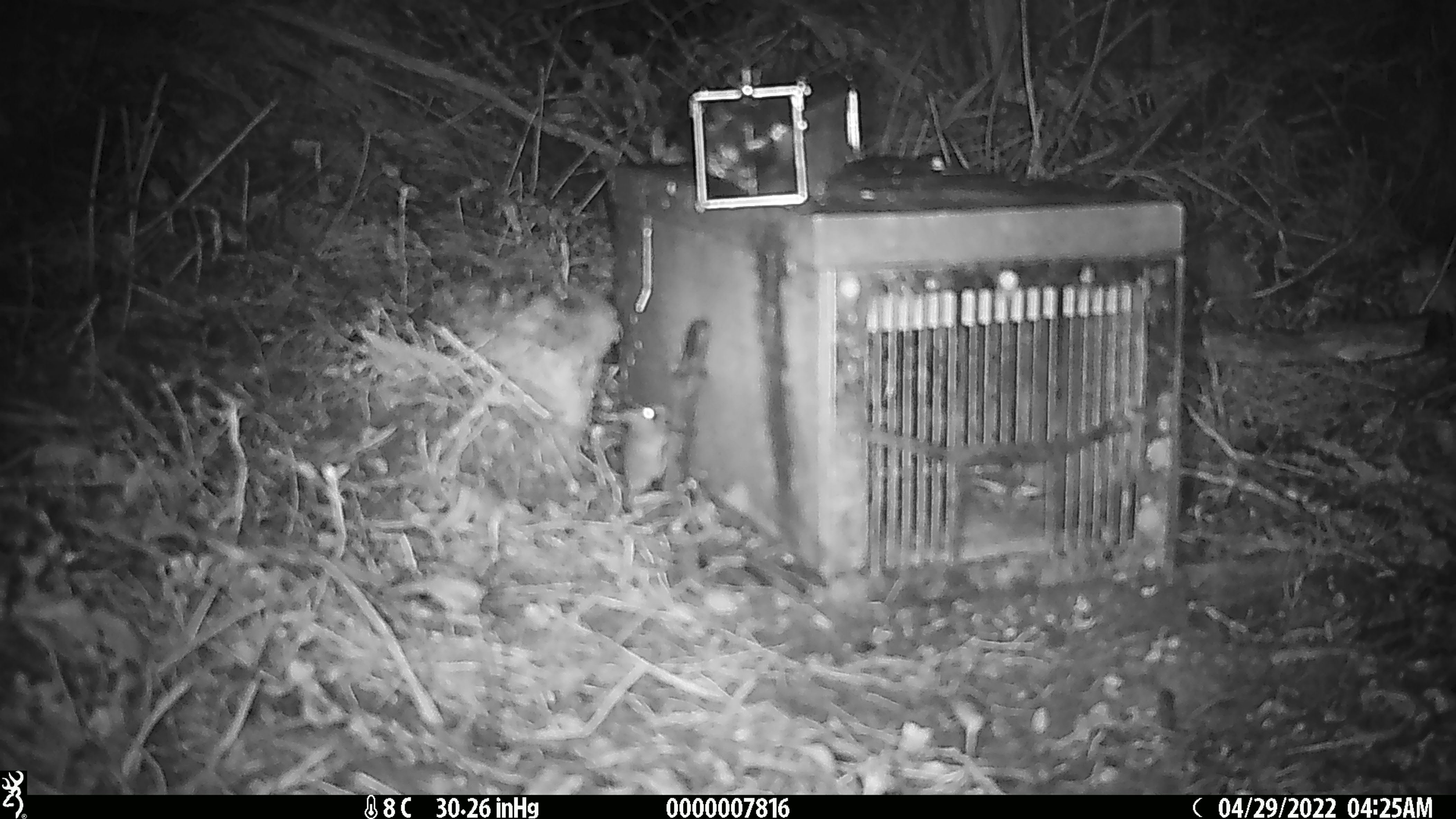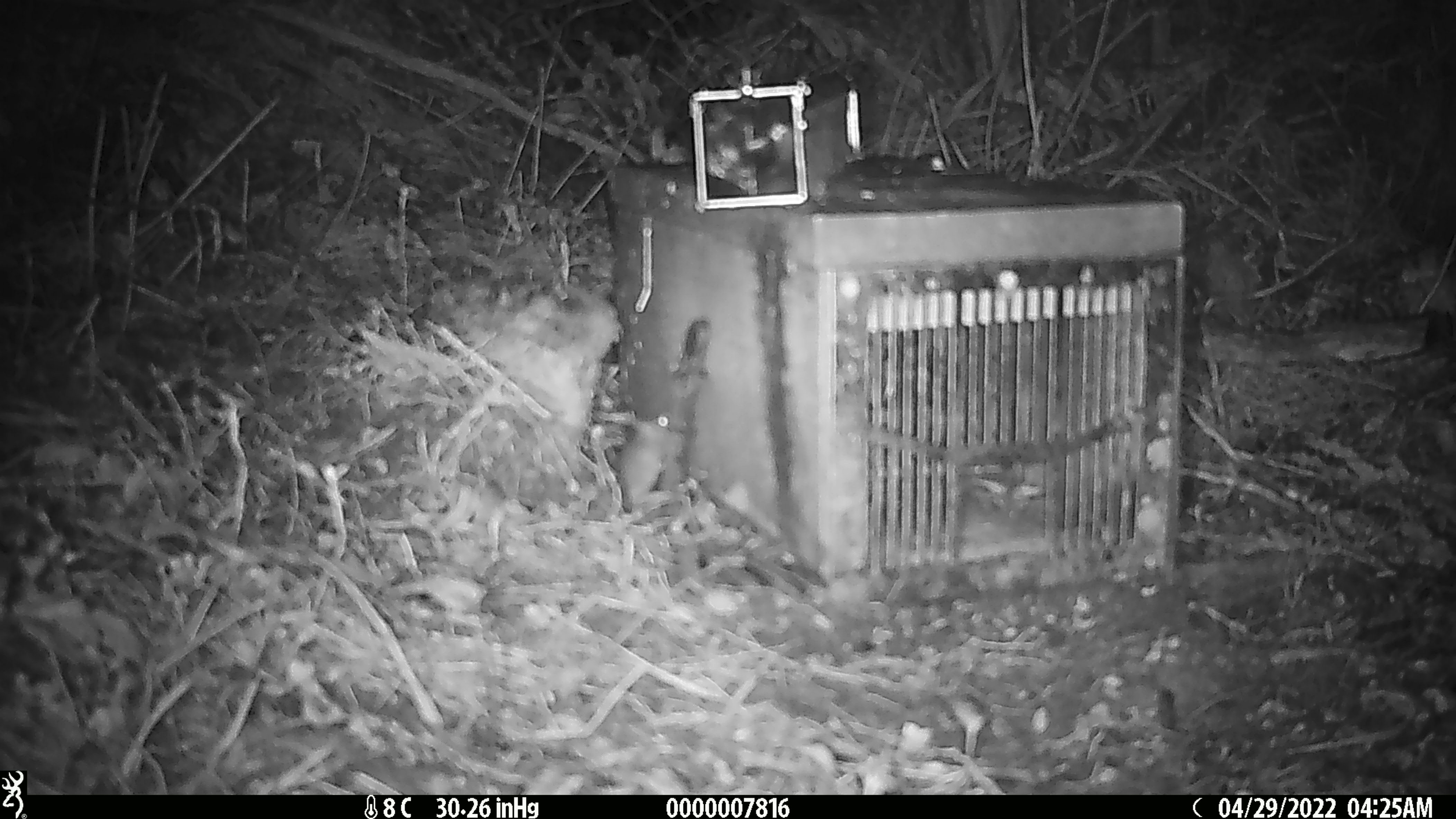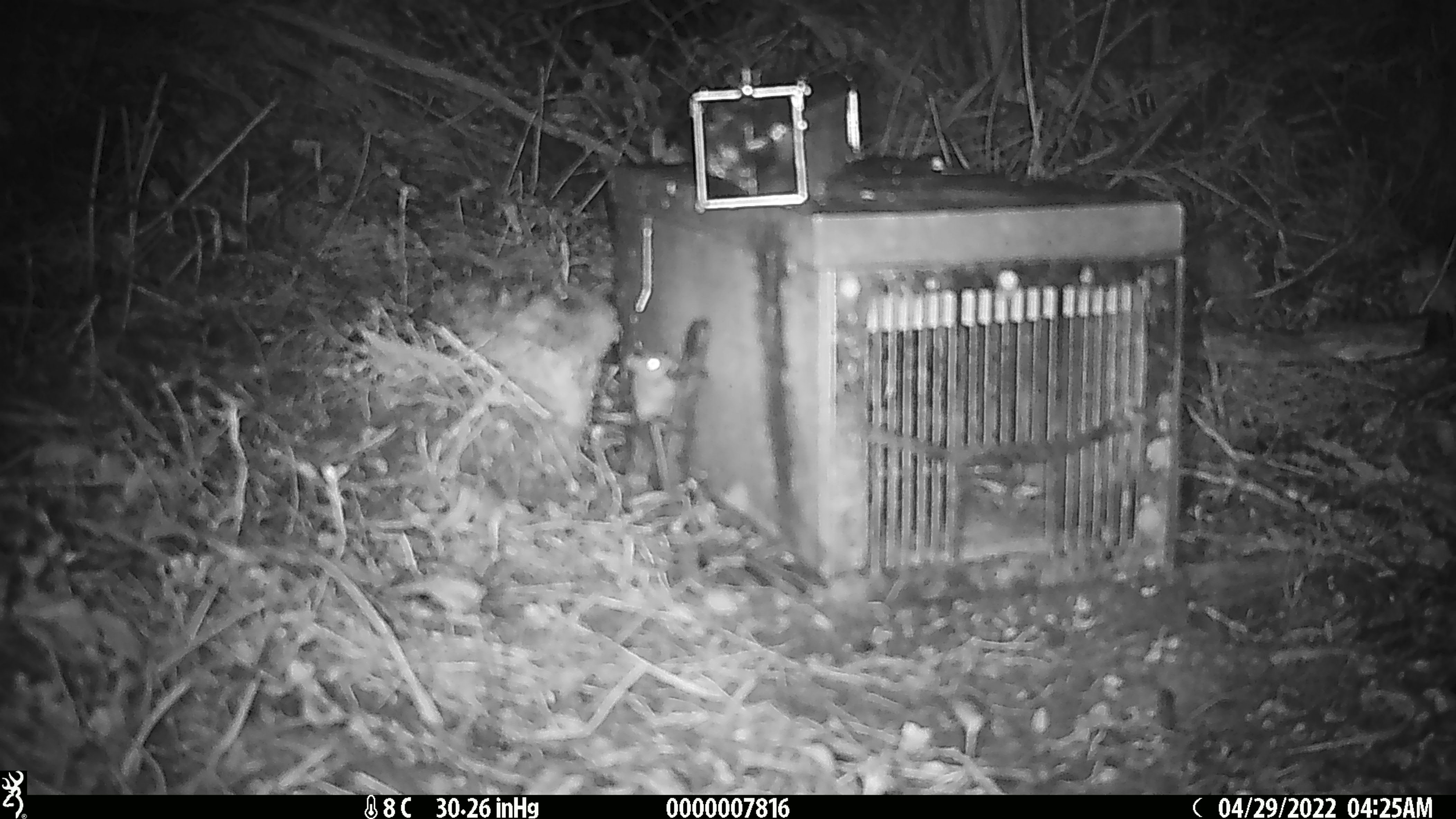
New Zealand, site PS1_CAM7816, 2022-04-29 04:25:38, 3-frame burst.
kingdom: Animalia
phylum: Chordata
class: Mammalia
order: Rodentia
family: Muridae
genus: Mus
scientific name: Mus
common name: mouse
Mouse (Mus).